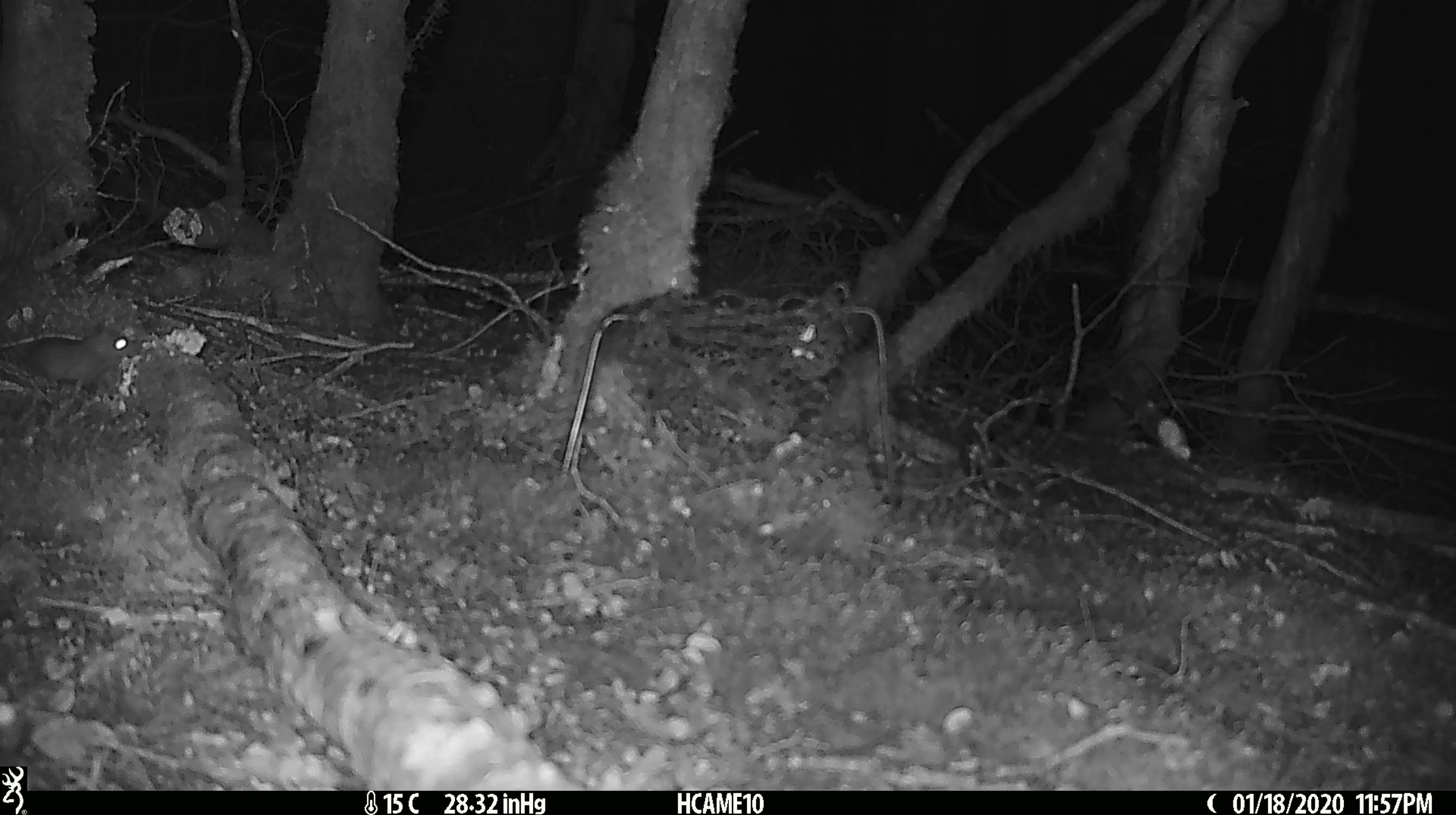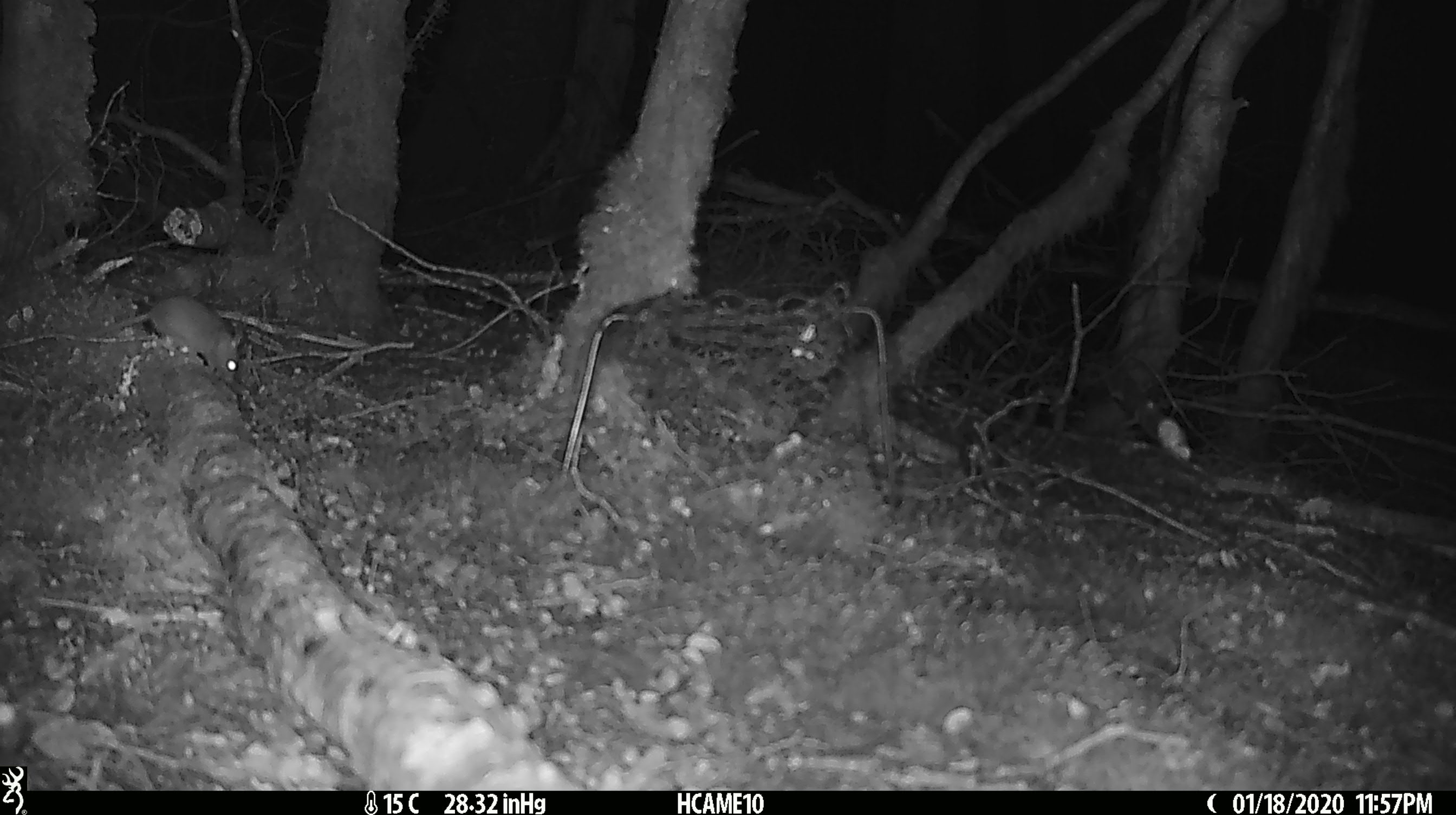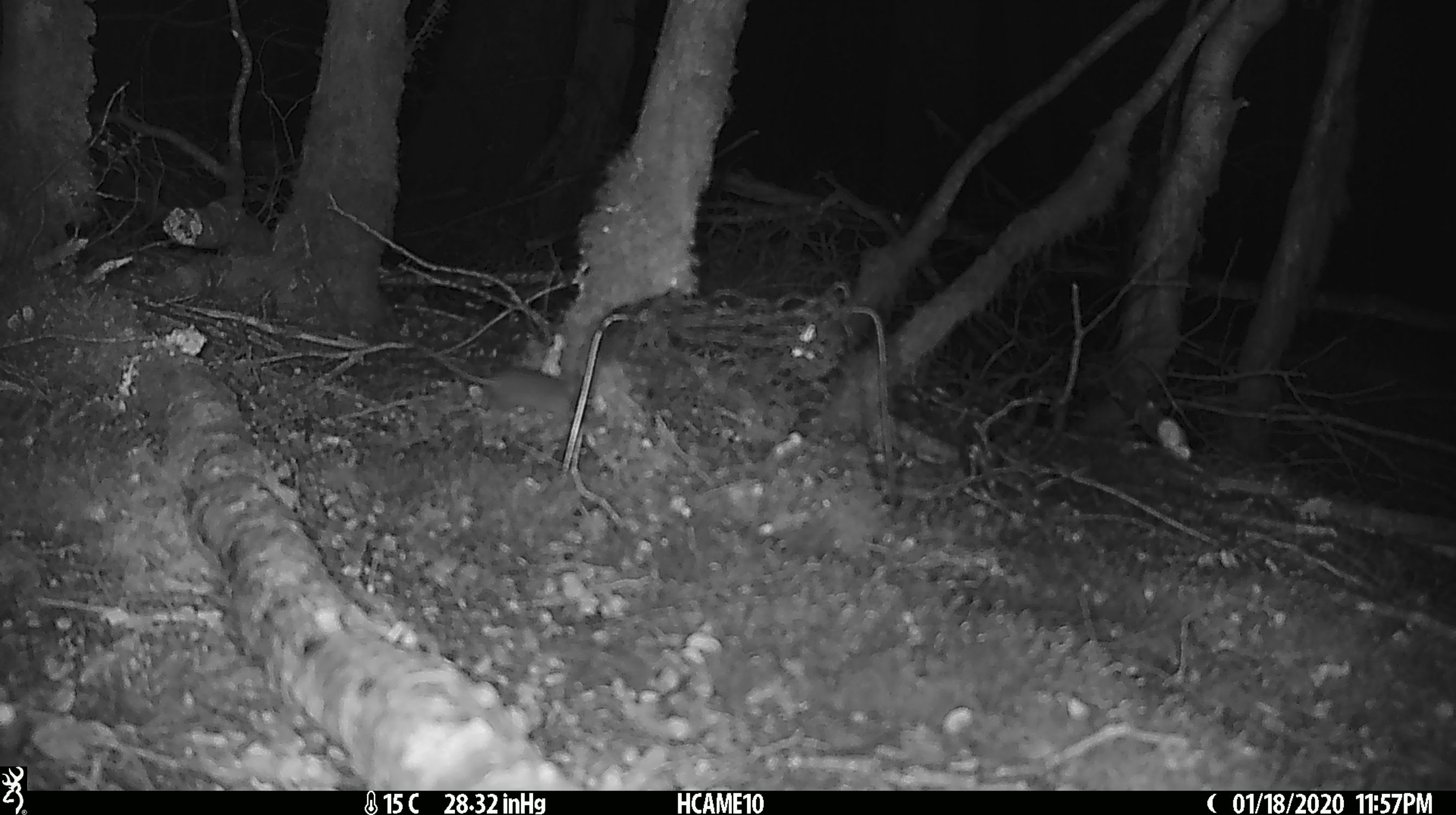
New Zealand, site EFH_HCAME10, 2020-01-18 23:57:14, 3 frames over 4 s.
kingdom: Animalia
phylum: Chordata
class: Mammalia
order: Rodentia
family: Muridae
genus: Mus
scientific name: Mus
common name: mouse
Mouse (Mus).